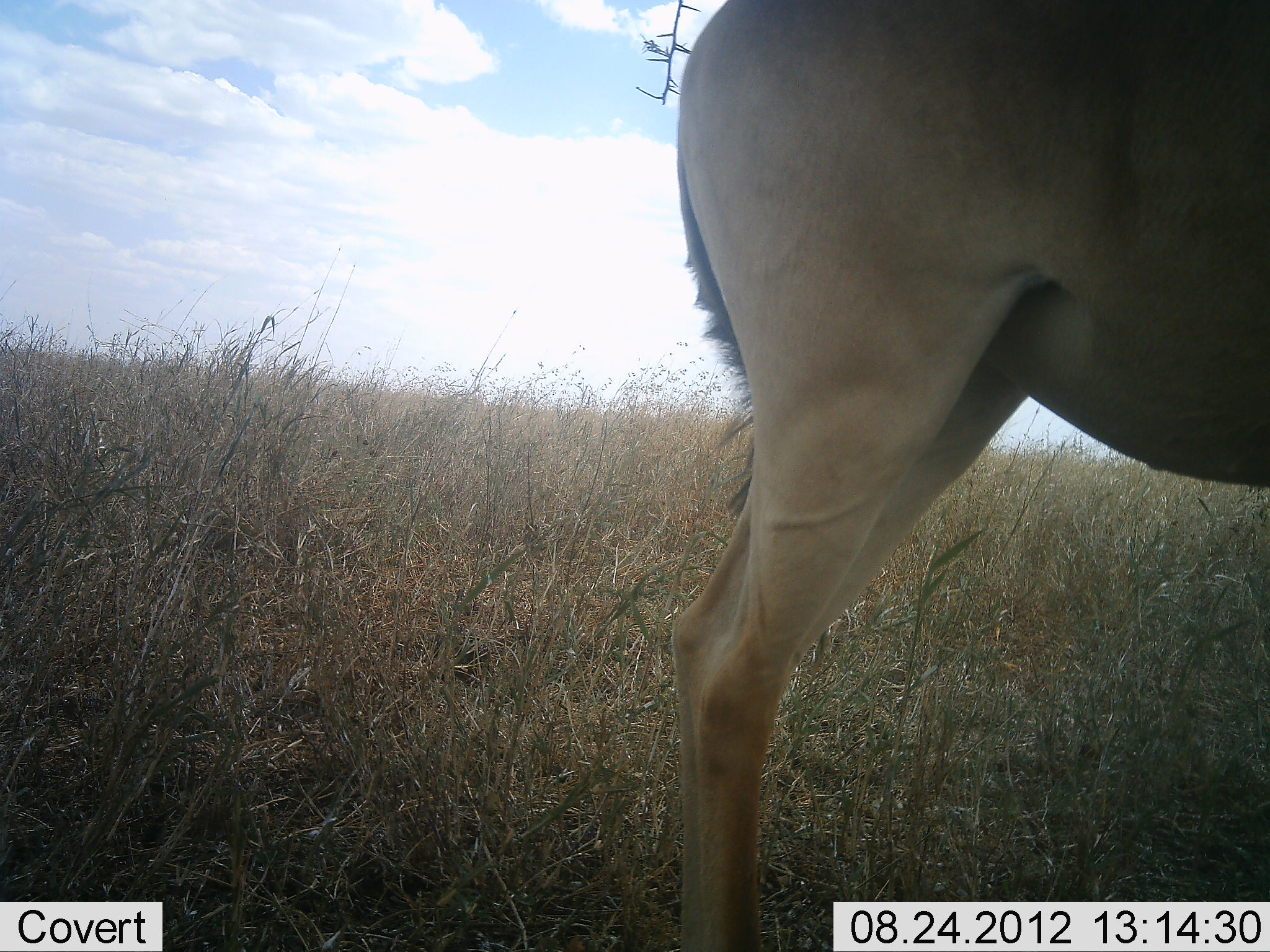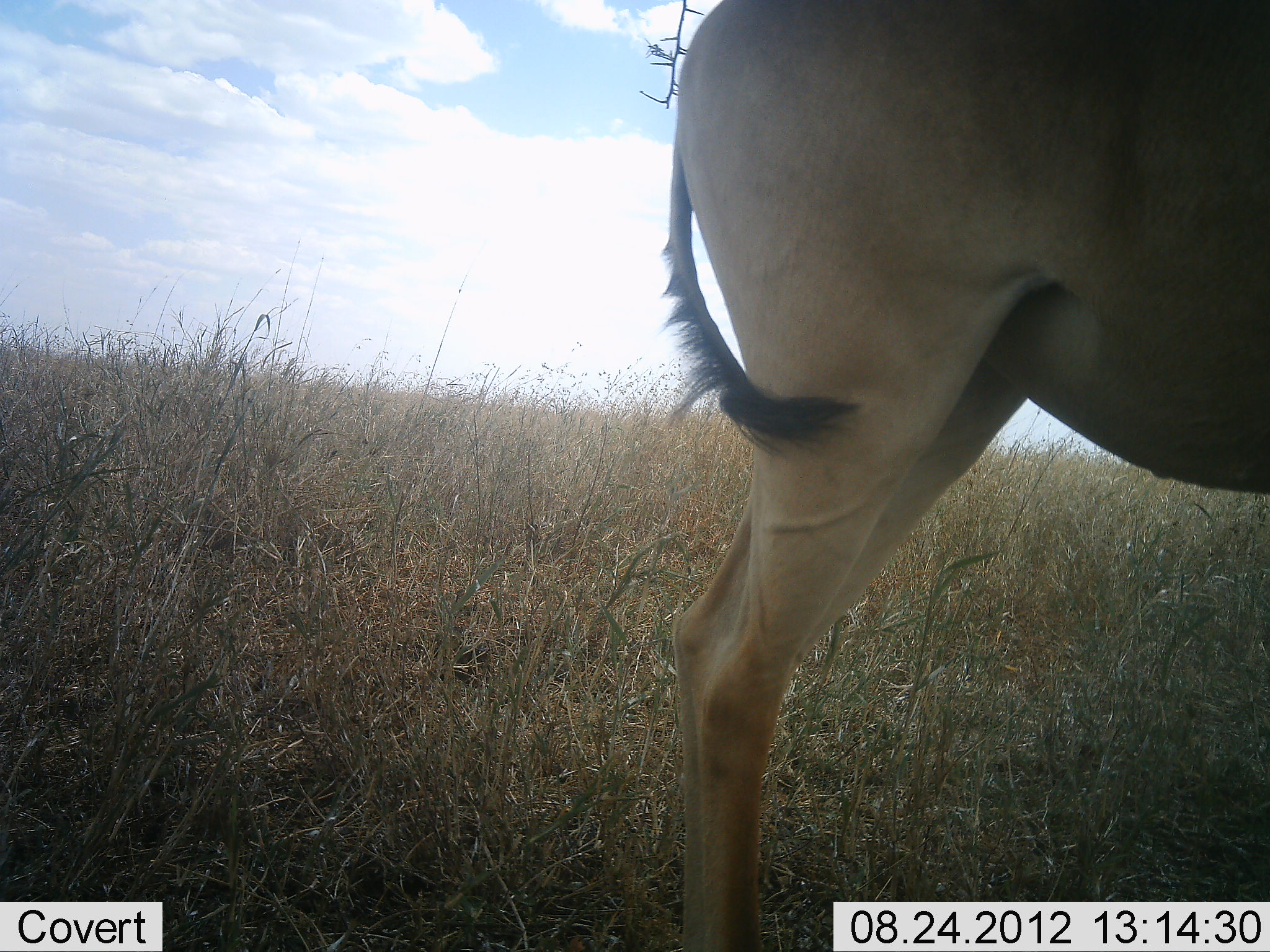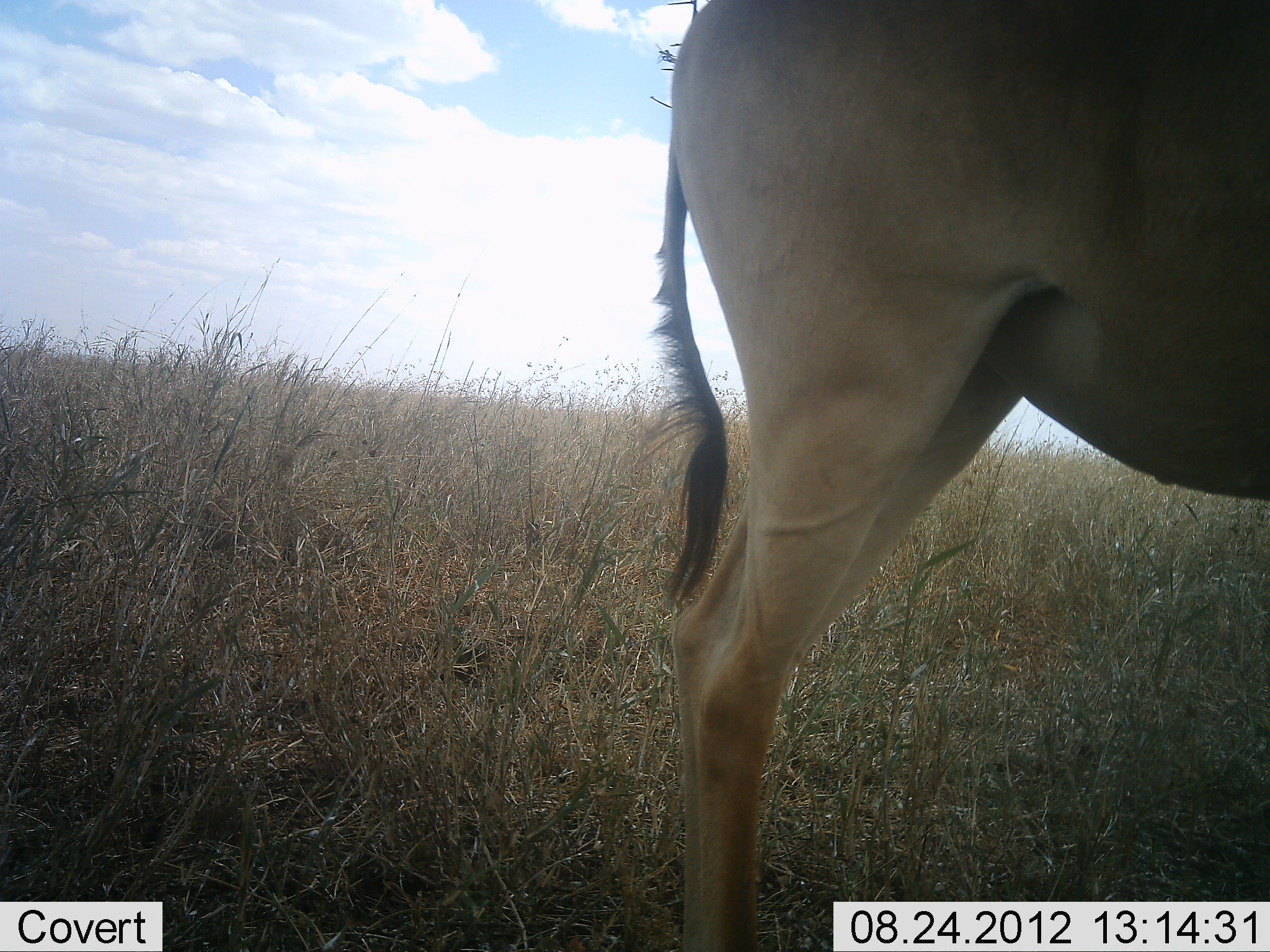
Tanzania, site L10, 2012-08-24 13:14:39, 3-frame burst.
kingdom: Animalia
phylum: Chordata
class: Mammalia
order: Artiodactyla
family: Bovidae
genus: Alcelaphus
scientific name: Alcelaphus buselaphus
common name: hartebeest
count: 1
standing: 100%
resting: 0%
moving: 0%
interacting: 0%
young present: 0%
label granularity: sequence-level